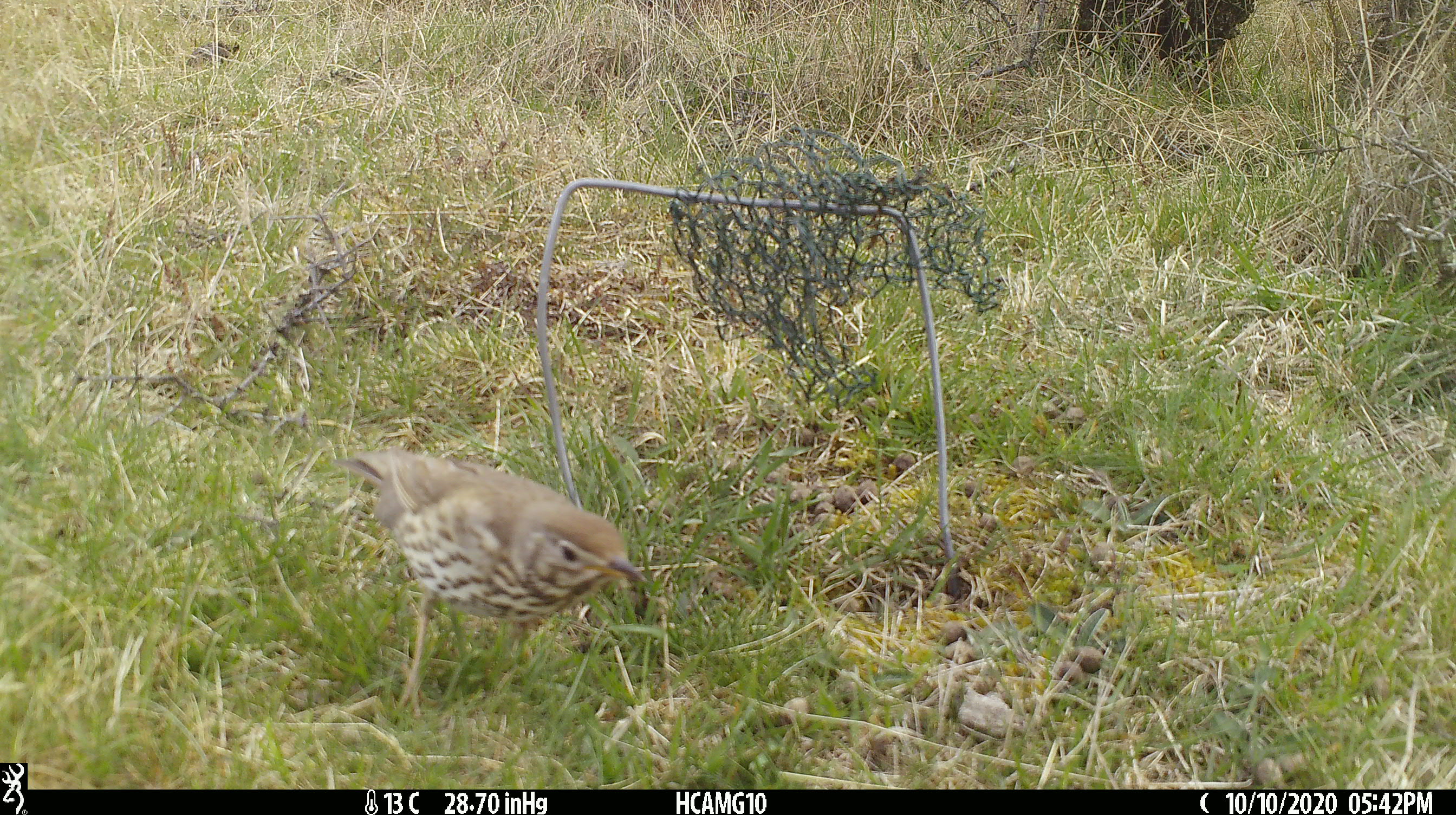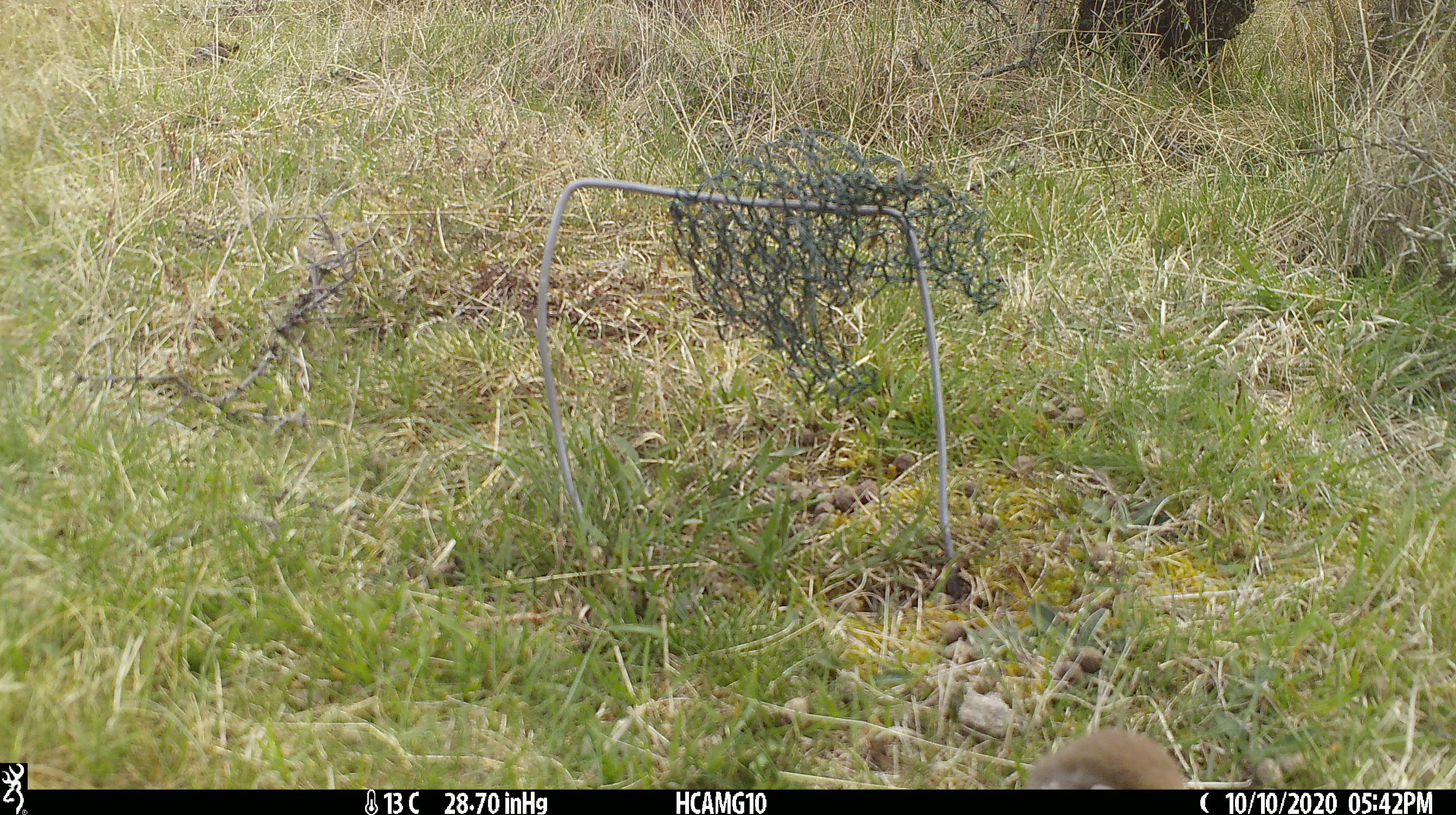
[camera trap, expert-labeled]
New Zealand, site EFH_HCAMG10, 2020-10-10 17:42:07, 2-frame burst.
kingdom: Animalia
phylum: Chordata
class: Aves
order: Passeriformes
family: Turdidae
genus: Turdus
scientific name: Turdus philomelos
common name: song thrush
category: thrush